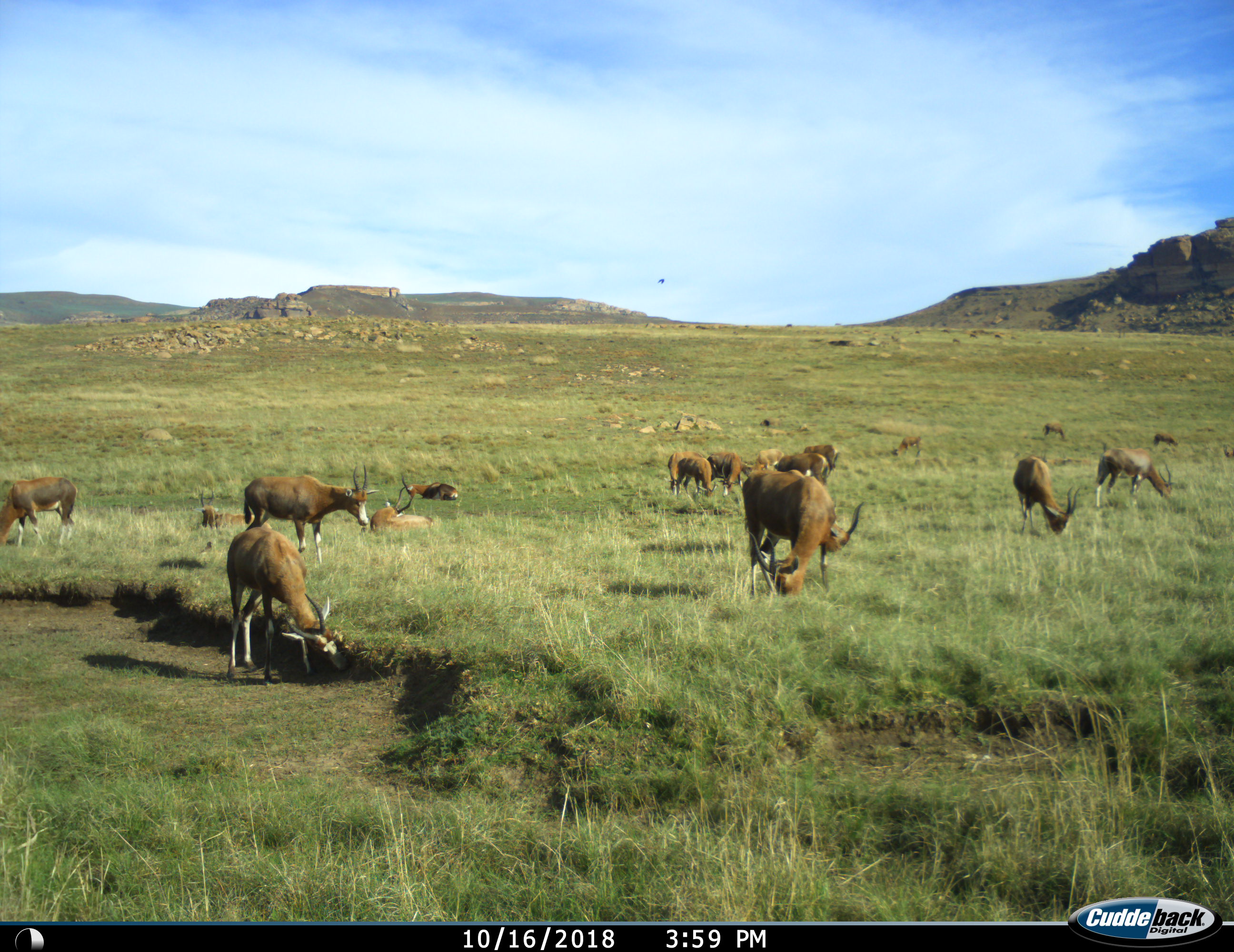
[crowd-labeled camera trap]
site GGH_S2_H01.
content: unidentified animal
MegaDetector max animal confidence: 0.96